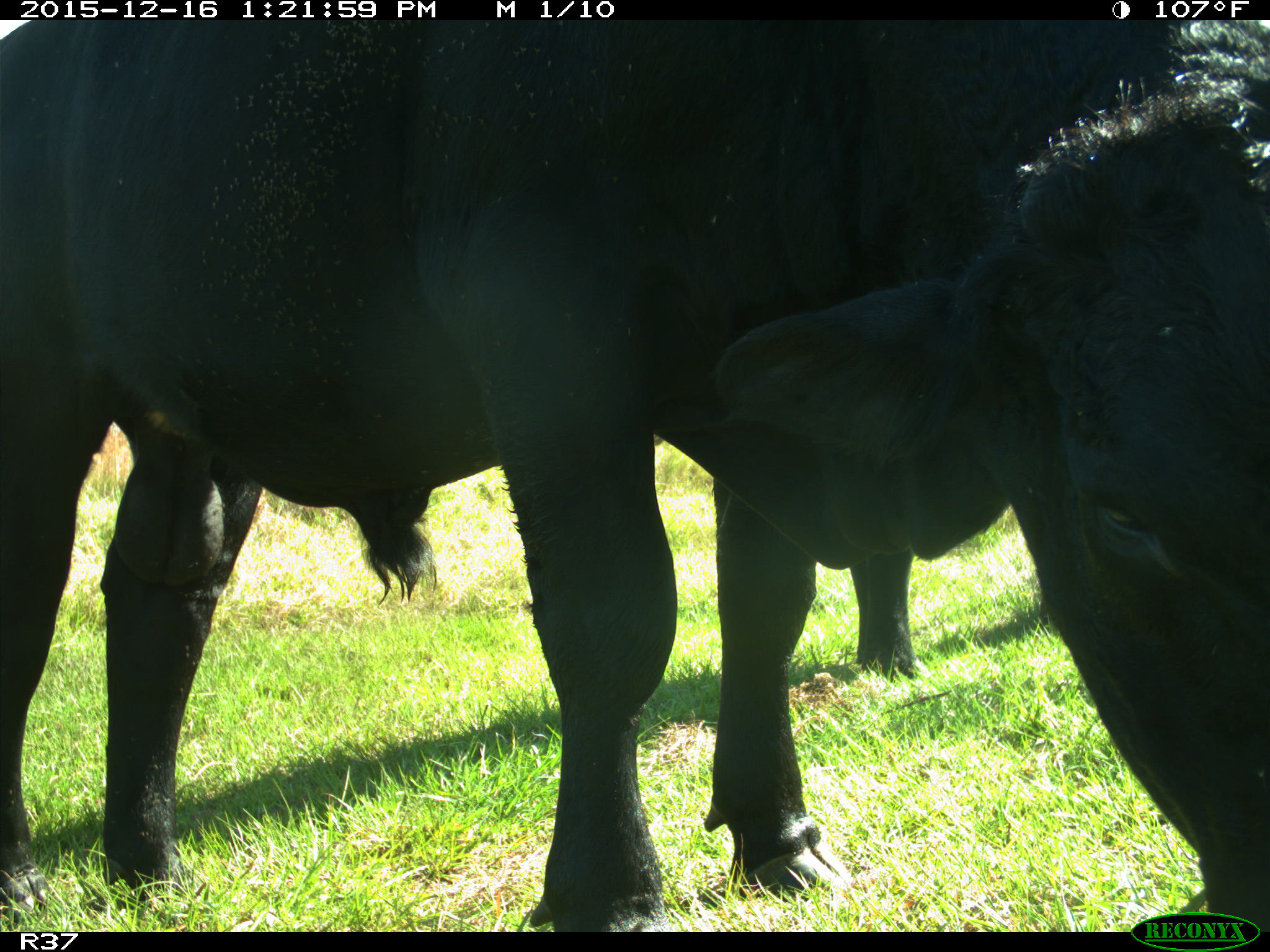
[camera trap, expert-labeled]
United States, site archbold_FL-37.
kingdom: Animalia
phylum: Chordata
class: Mammalia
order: Artiodactyla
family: Bovidae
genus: Bos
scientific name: Bos taurus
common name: domestic cow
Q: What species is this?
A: Bos taurus (domestic cow).